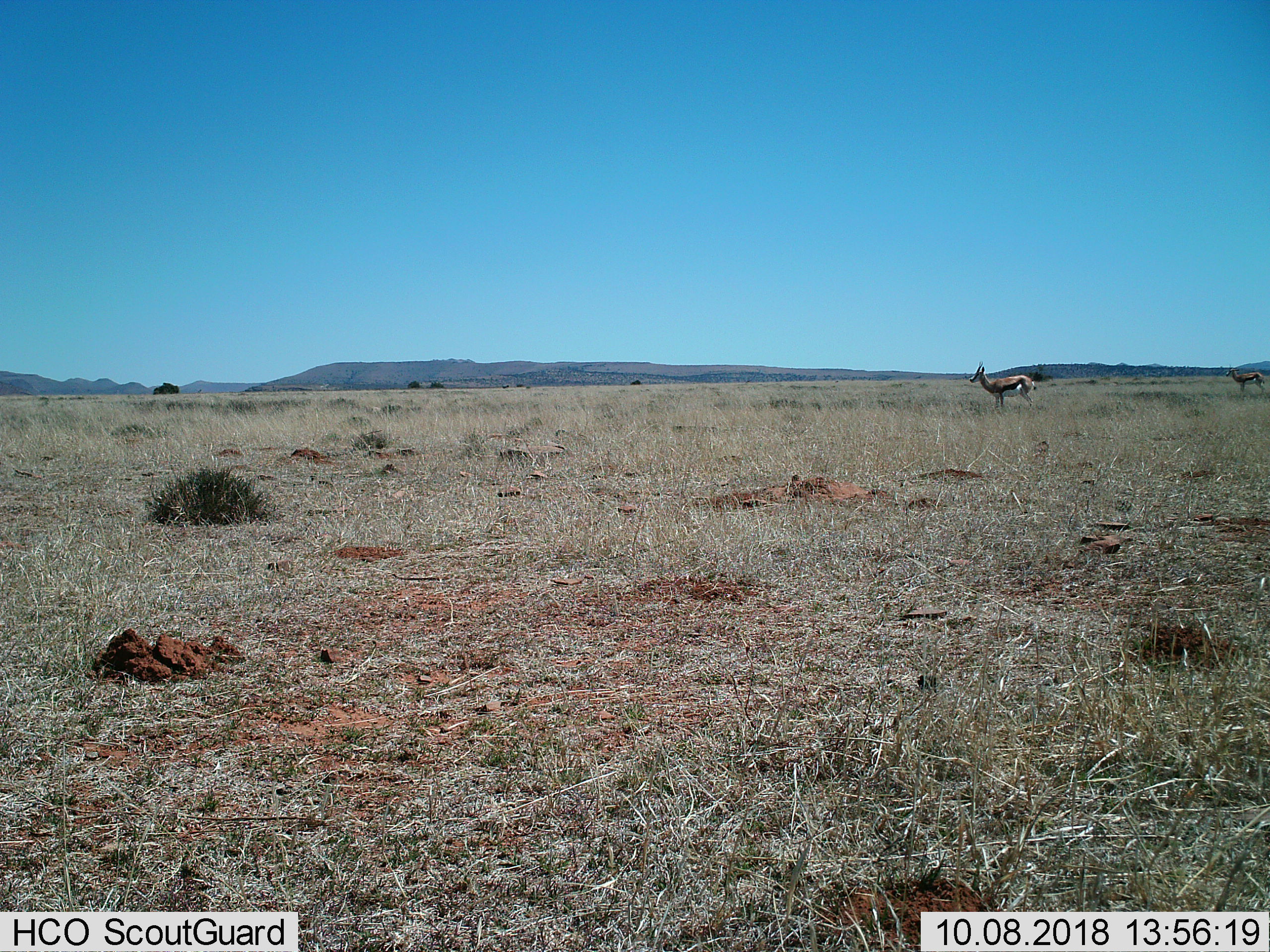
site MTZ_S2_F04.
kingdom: Animalia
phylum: Chordata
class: Mammalia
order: Artiodactyla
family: Bovidae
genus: Antidorcas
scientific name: Antidorcas marsupialis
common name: springbok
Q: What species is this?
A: Springbok (Antidorcas marsupialis).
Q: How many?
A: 2.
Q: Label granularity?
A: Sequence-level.